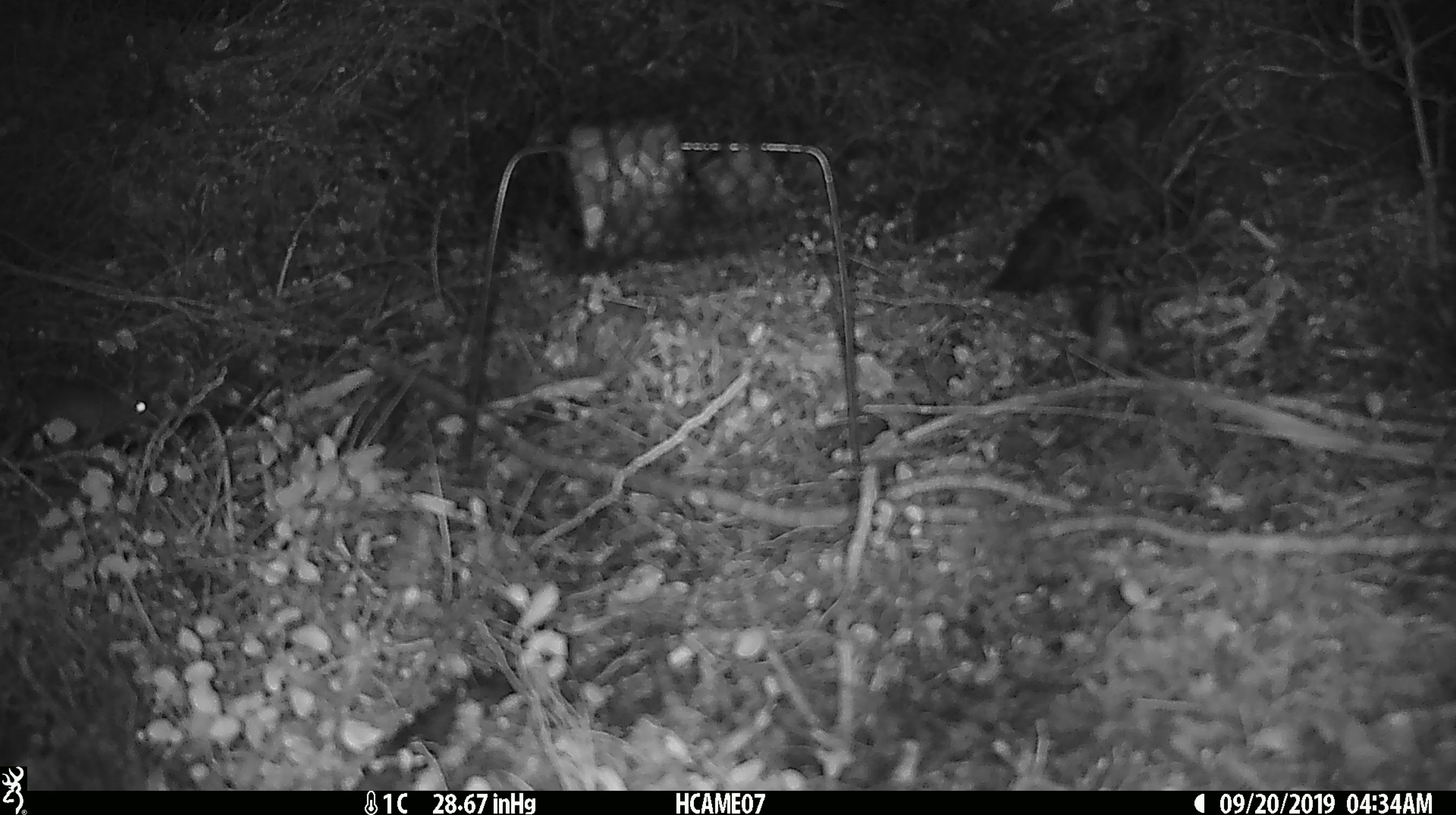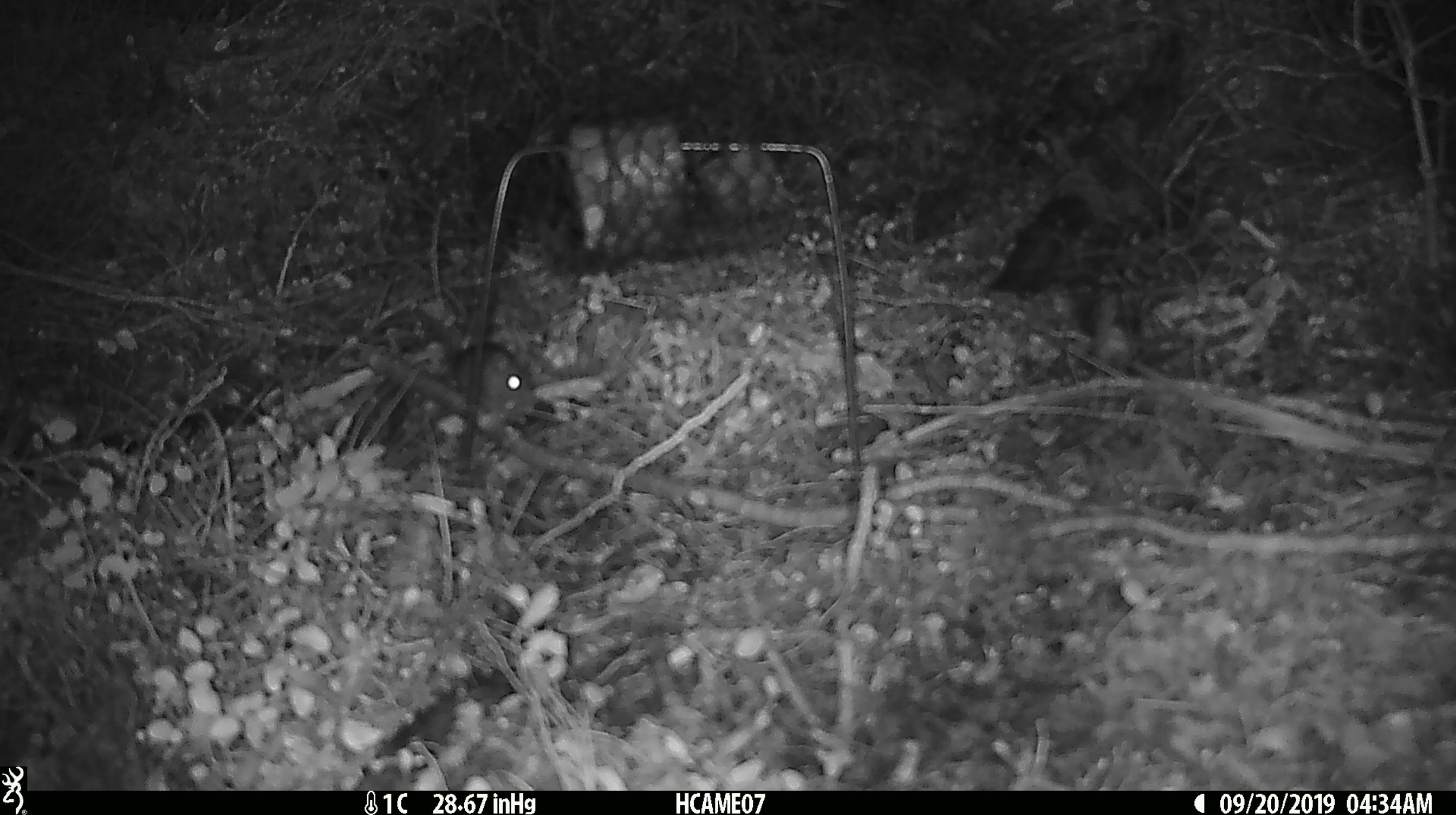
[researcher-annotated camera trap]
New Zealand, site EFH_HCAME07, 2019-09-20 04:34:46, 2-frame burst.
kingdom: Animalia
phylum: Chordata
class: Mammalia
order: Rodentia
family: Muridae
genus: Mus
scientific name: Mus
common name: mouse